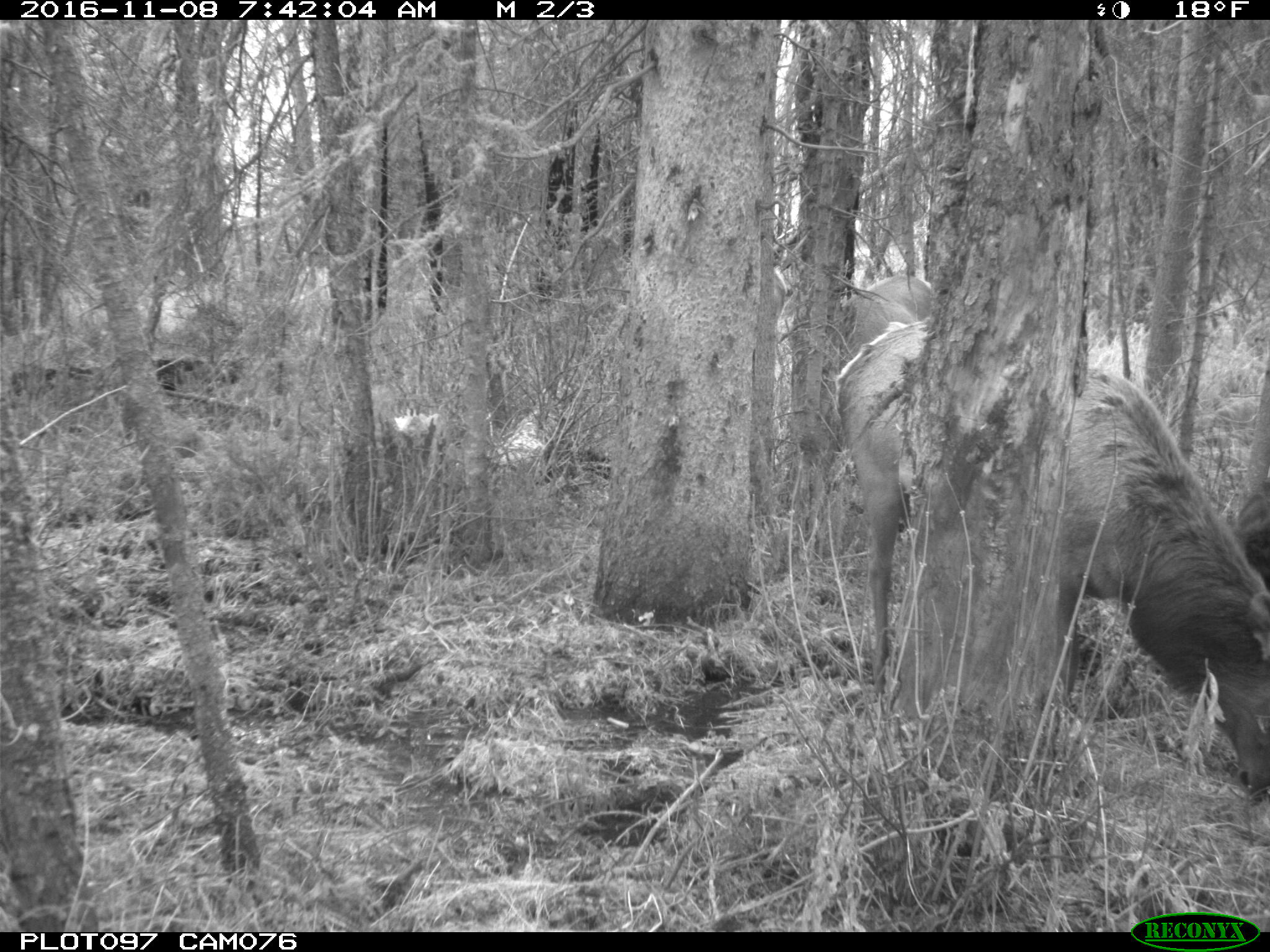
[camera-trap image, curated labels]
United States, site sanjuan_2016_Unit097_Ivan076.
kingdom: Animalia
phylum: Chordata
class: Mammalia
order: Artiodactyla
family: Cervidae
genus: Cervus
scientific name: Cervus elaphus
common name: red deer